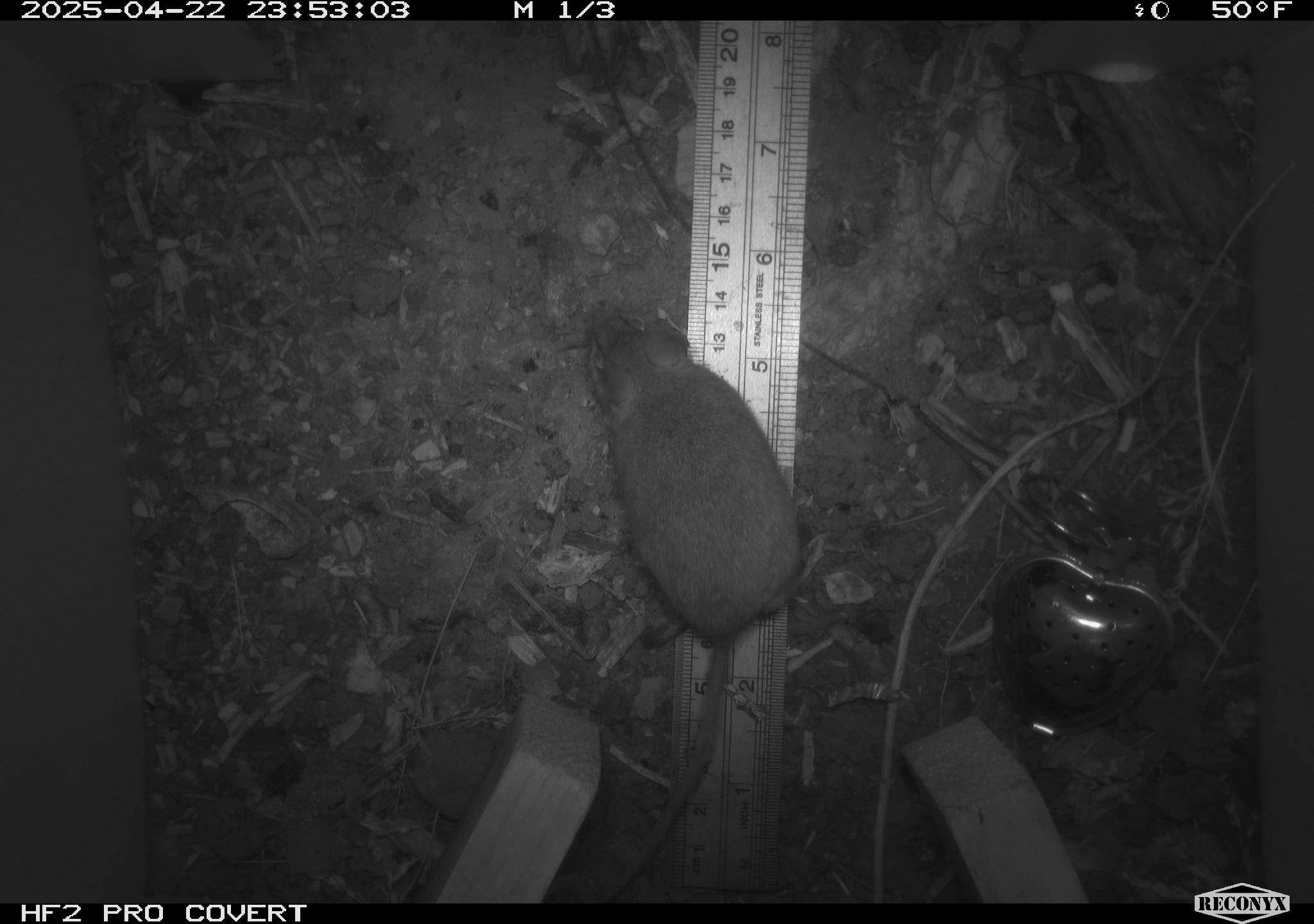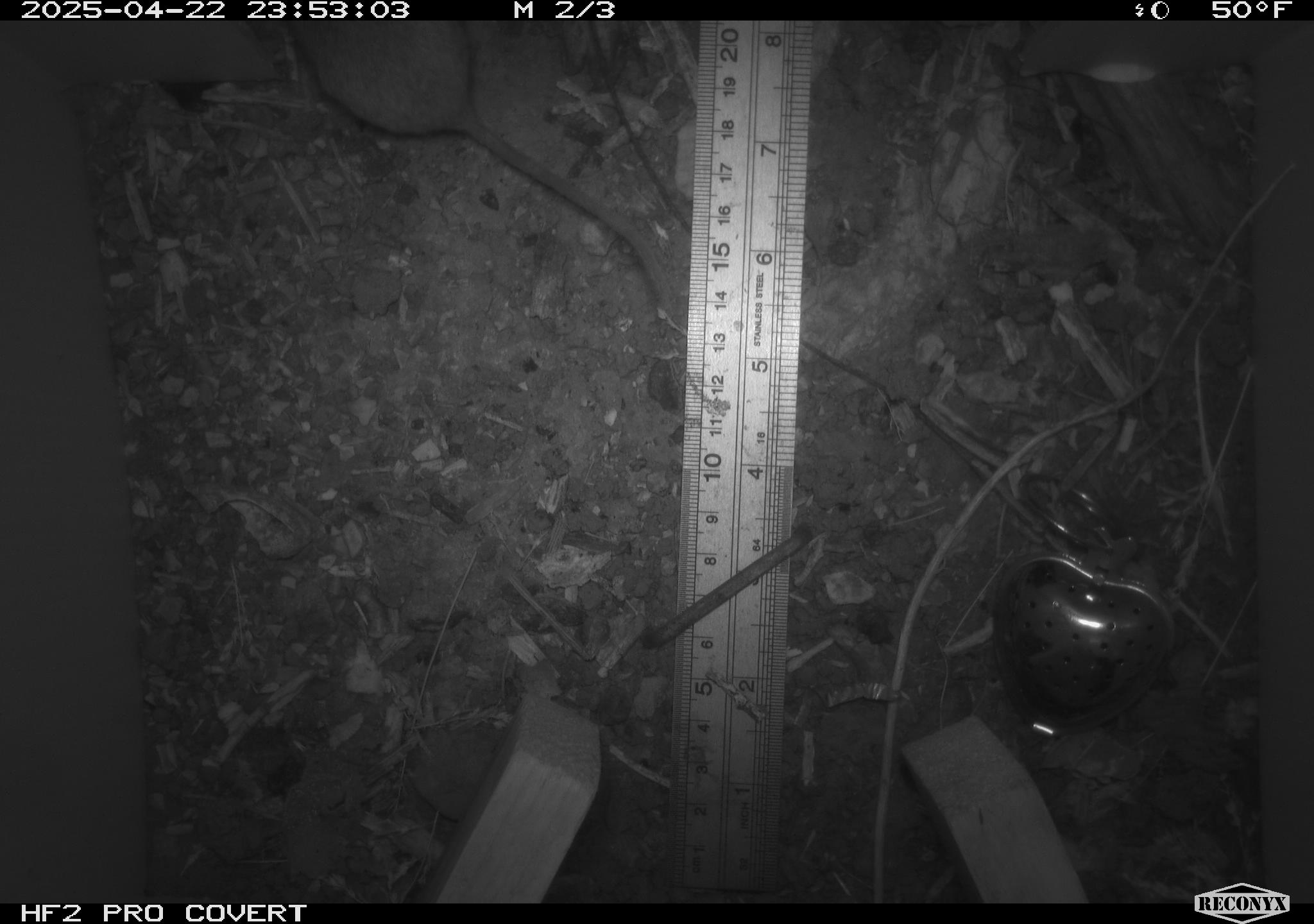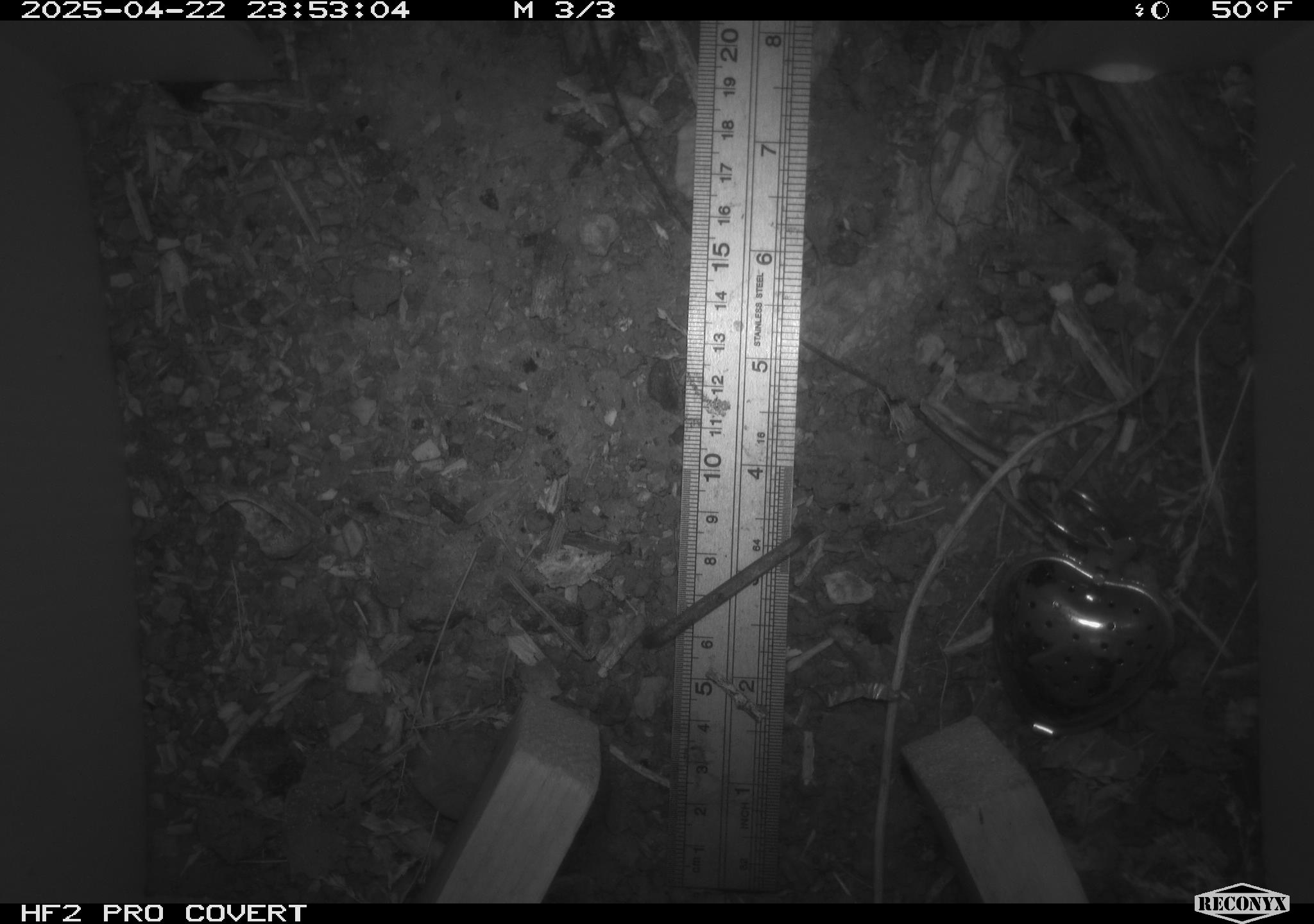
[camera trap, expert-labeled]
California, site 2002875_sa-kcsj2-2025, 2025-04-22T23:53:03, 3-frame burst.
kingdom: Animalia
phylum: Chordata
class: Mammalia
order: Rodentia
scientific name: Rodentia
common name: rodent